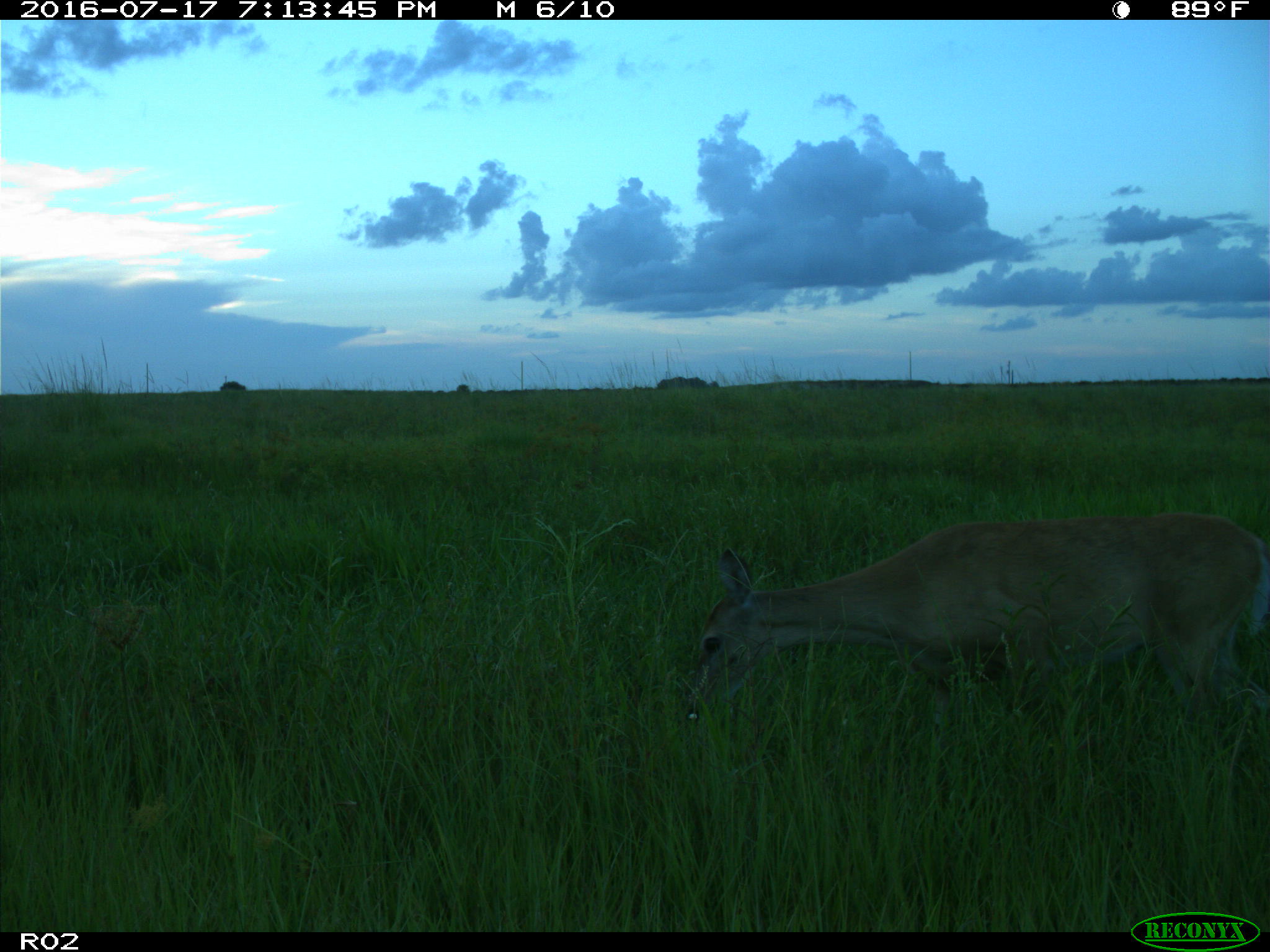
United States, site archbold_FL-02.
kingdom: Animalia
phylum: Chordata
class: Mammalia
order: Artiodactyla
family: Cervidae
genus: Odocoileus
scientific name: Odocoileus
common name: deer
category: unidentified deer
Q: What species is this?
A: Unidentified deer (deer) (Odocoileus).